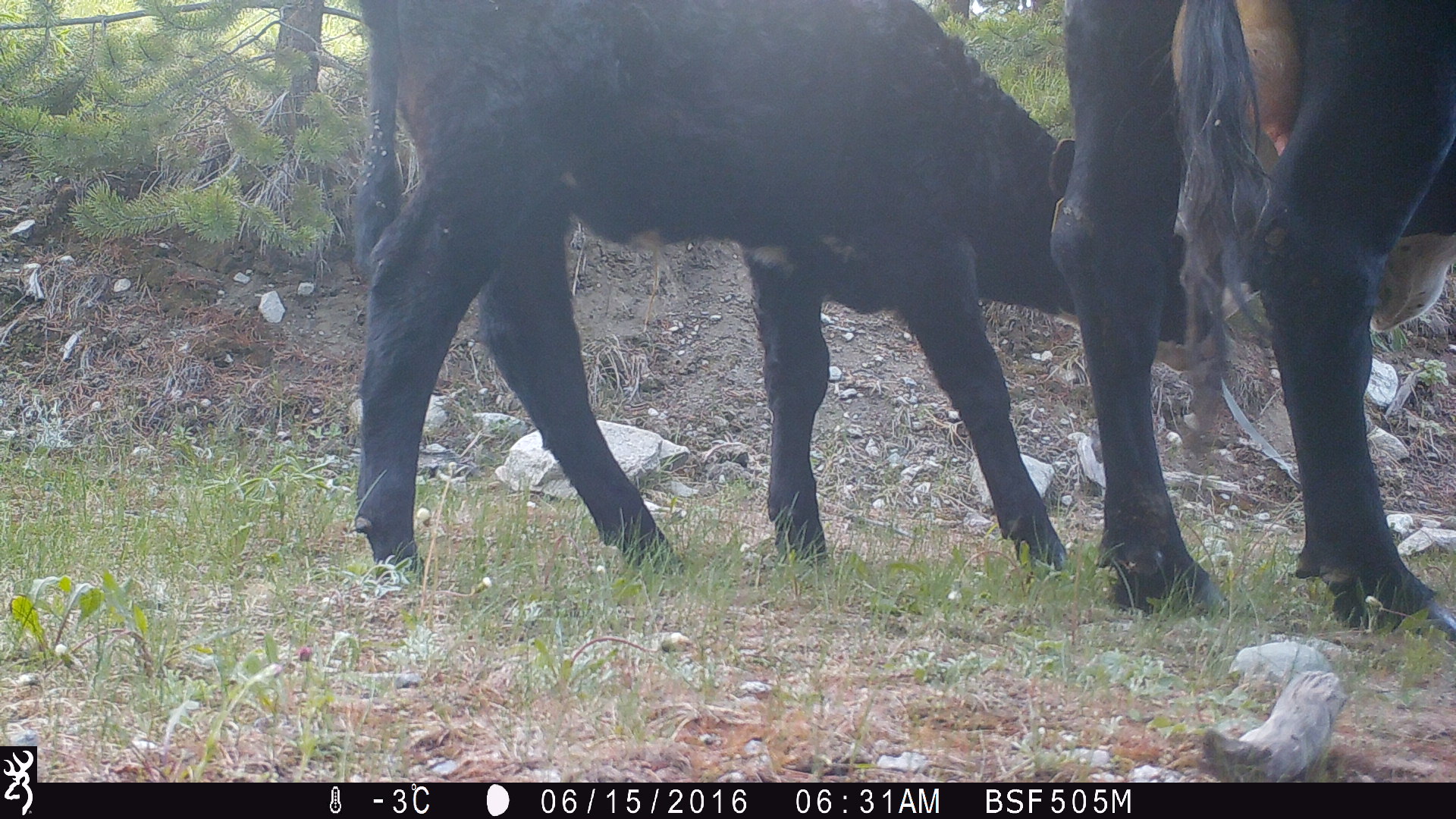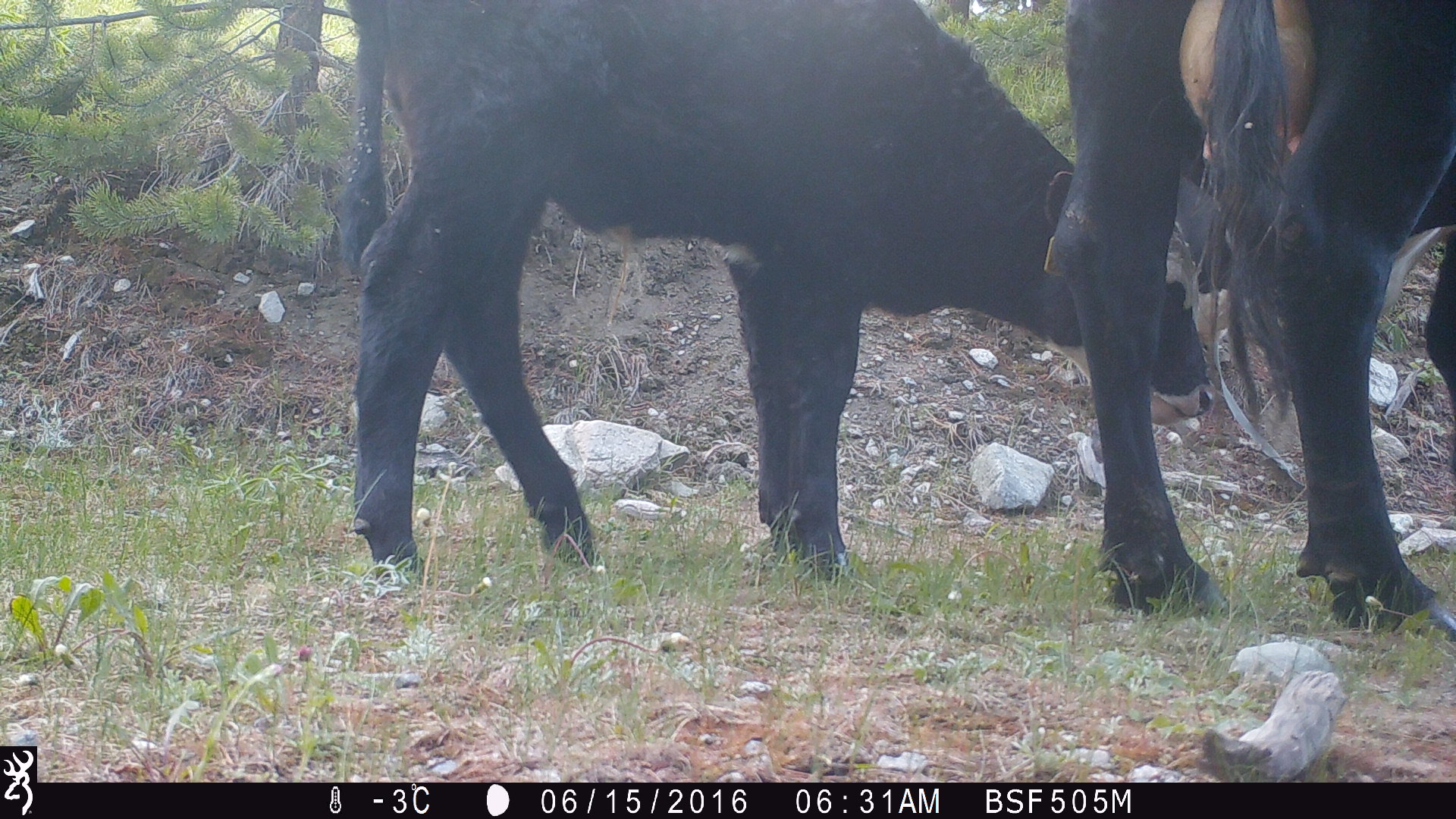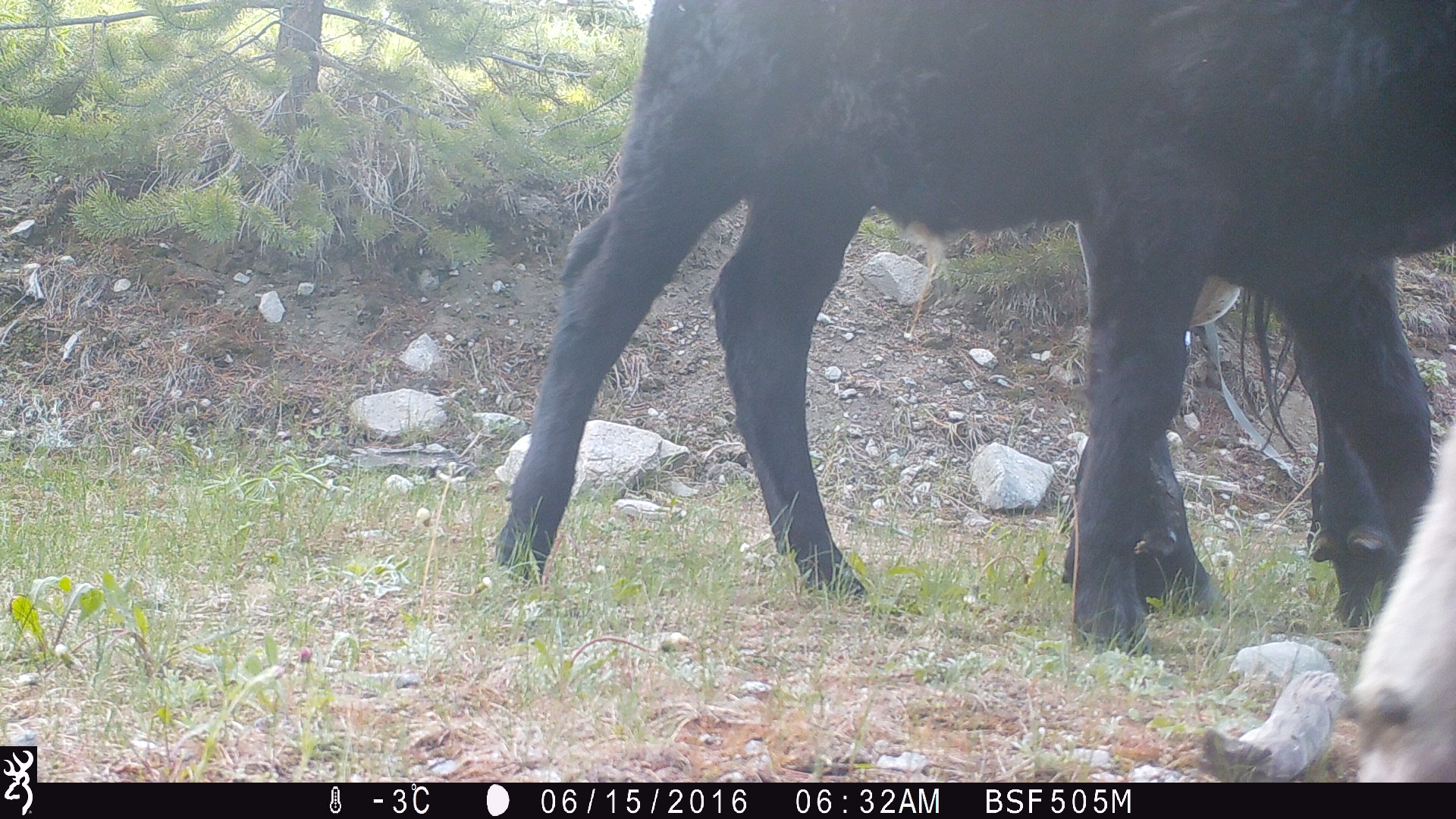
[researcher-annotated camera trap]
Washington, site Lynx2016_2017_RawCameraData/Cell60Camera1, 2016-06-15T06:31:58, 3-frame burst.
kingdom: Animalia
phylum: Chordata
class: Mammalia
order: Artiodactyla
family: Bovidae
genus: Bos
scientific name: Bos taurus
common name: domestic cattle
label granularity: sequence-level